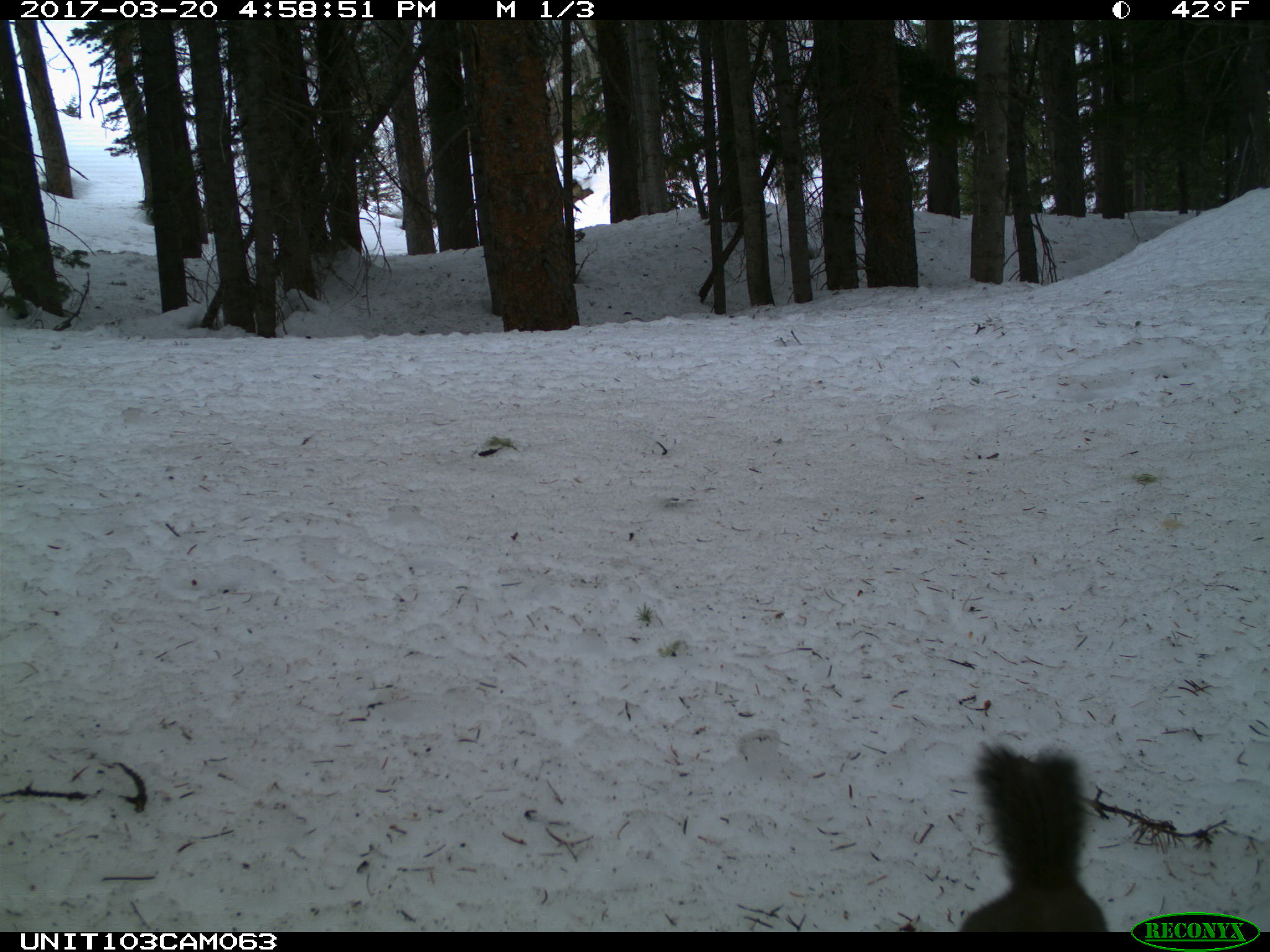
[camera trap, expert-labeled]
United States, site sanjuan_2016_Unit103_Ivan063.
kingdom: Animalia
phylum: Chordata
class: Mammalia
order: Rodentia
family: Sciuridae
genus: Tamiasciurus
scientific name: Tamiasciurus hudsonicus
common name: american red squirrel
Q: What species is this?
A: Tamiasciurus hudsonicus (american red squirrel).